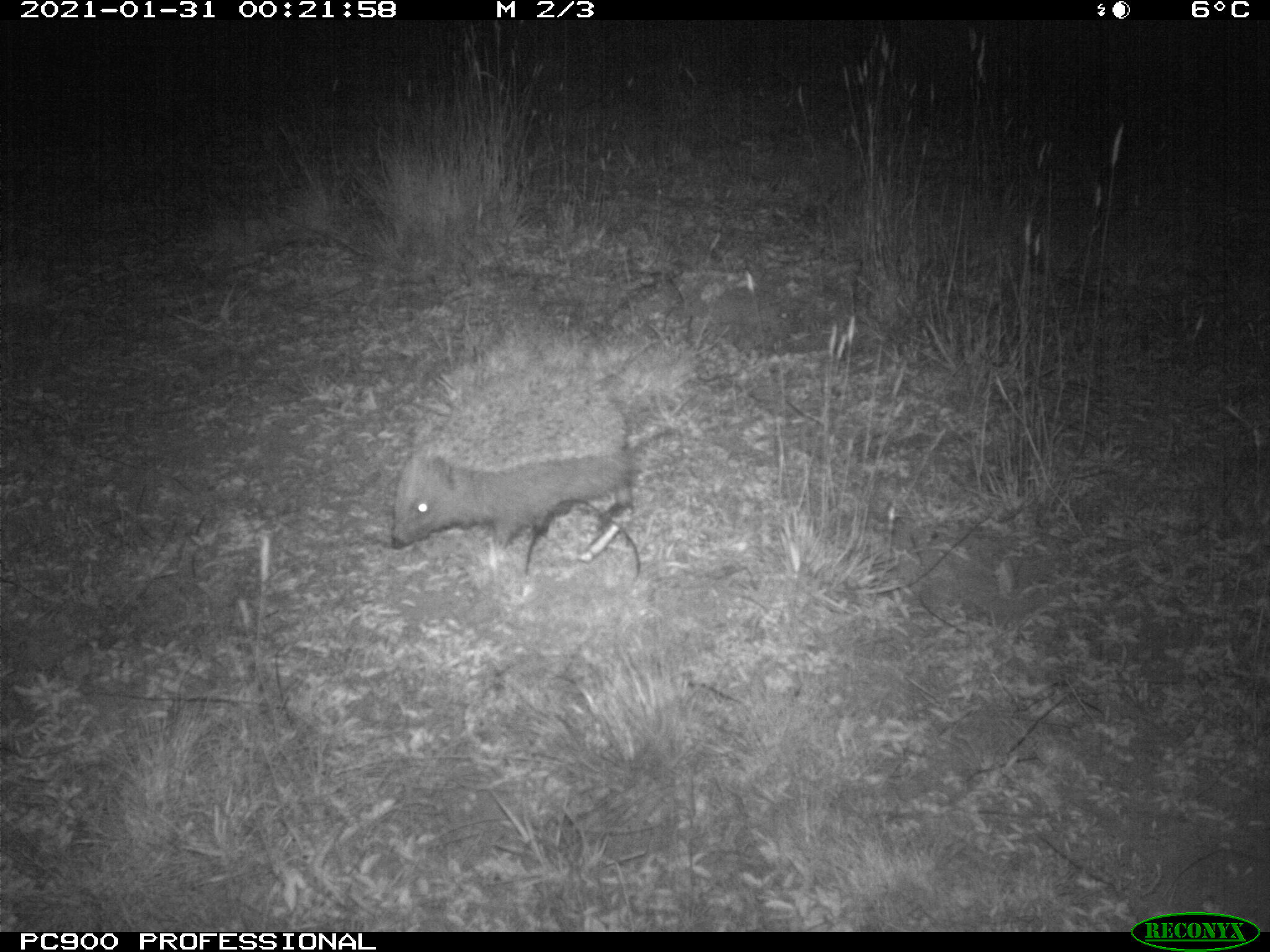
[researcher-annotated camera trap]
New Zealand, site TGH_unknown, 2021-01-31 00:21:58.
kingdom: Animalia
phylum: Chordata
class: Mammalia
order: Eulipotyphla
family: Erinaceidae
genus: Erinaceus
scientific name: Erinaceus europaeus europaeus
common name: european hedgehog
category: hedgehog